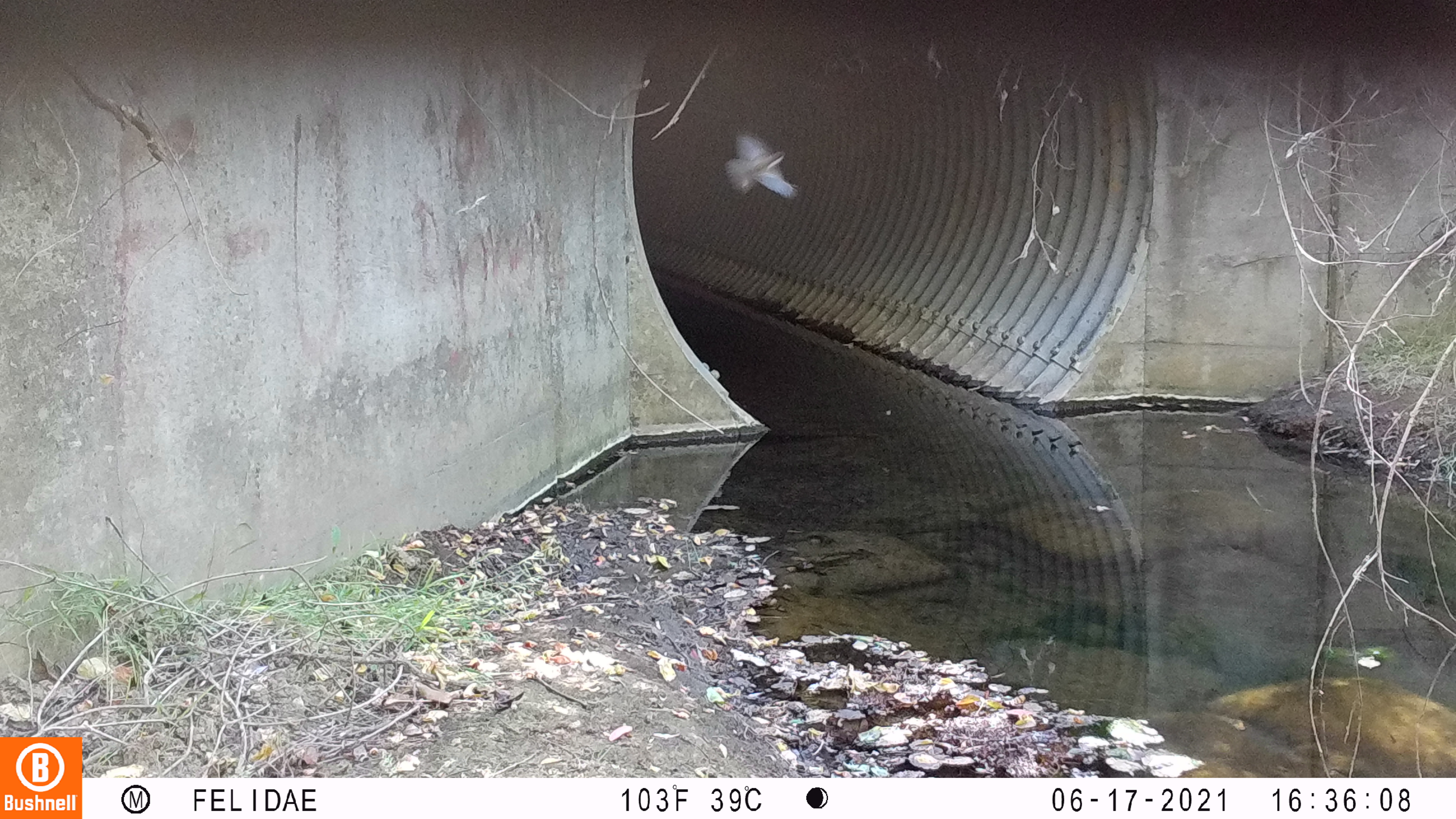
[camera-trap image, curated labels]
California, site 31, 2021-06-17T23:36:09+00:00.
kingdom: Animalia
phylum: Chordata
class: Aves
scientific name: Aves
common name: bird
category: unknown bird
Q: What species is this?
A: Unknown bird (bird) (Aves).